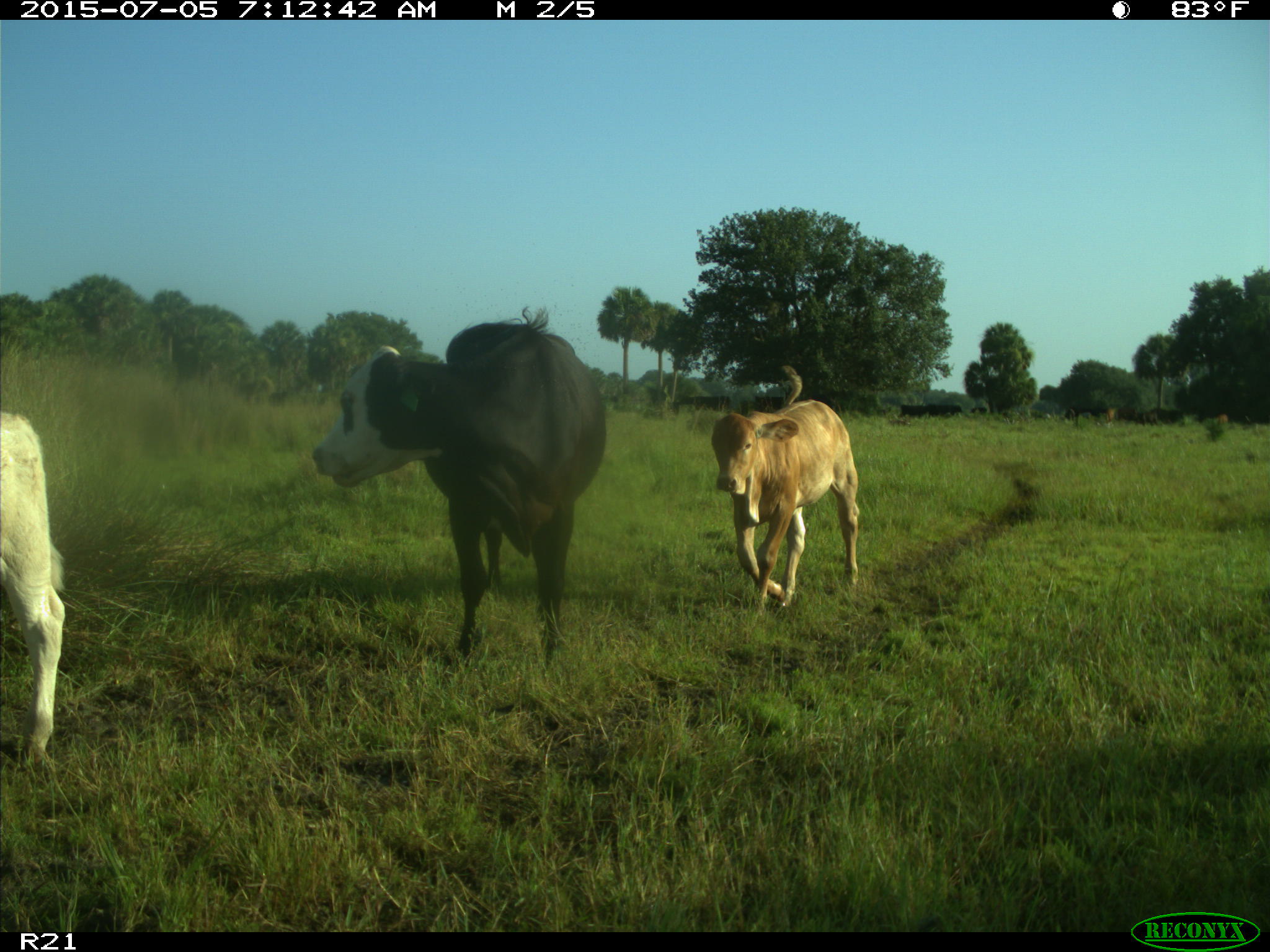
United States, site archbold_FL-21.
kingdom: Animalia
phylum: Chordata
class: Mammalia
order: Artiodactyla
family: Bovidae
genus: Bos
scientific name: Bos taurus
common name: domestic cow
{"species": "Bos taurus (domestic cow)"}